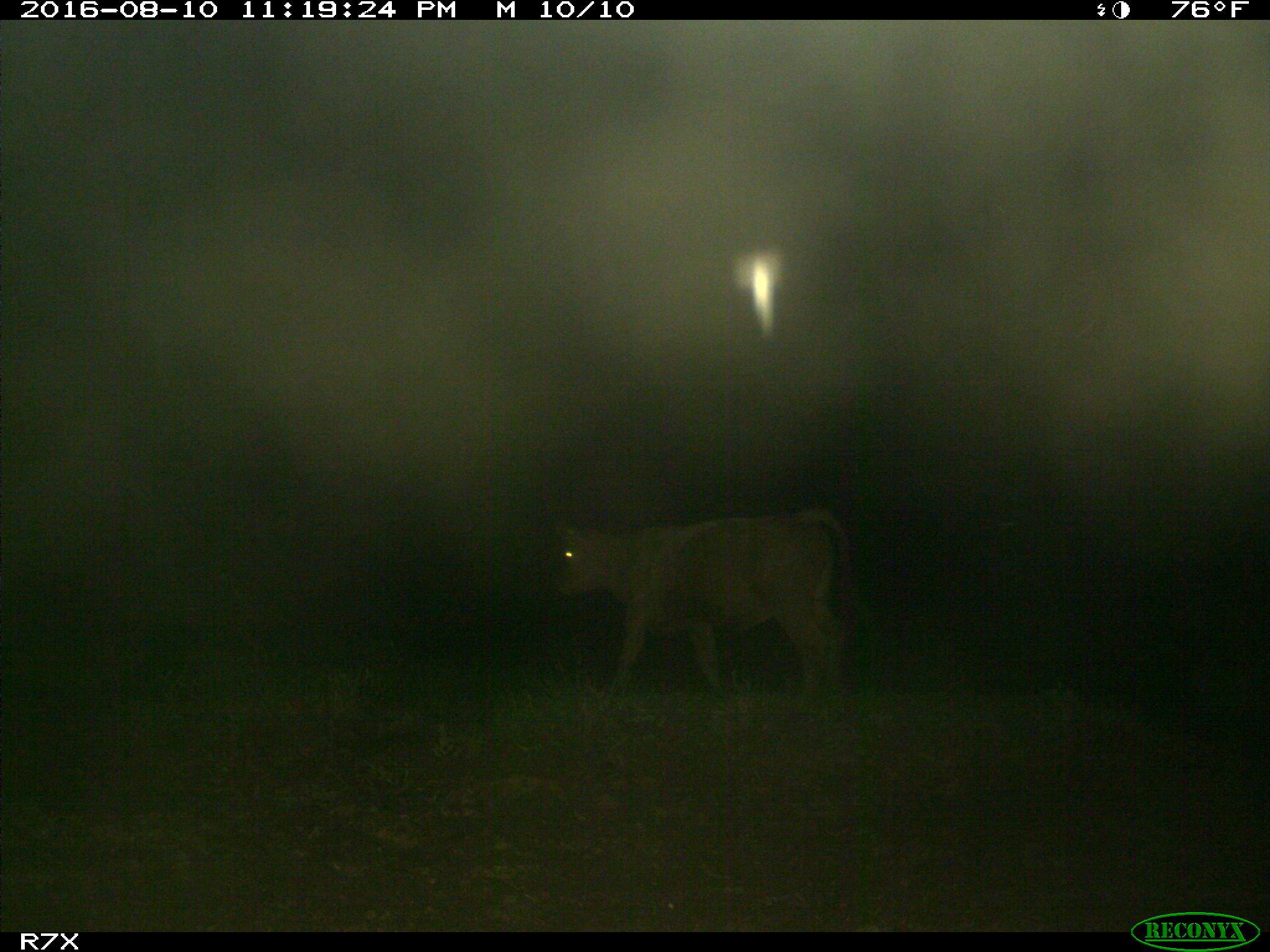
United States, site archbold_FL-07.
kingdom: Animalia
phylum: Chordata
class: Mammalia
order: Artiodactyla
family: Bovidae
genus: Bos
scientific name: Bos taurus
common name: domestic cow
Bos taurus (domestic cow).